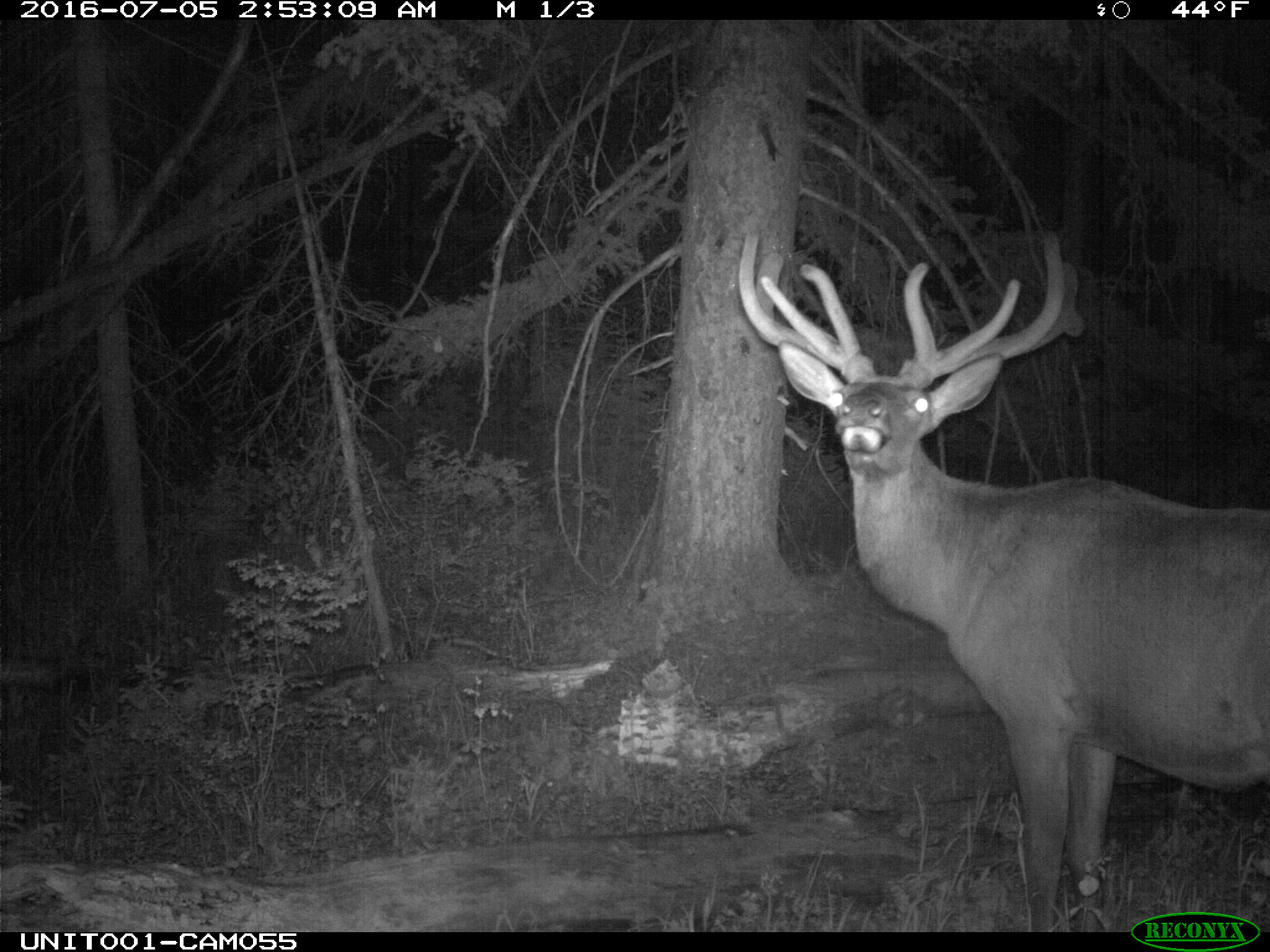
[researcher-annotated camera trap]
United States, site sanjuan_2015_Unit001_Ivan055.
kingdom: Animalia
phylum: Chordata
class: Mammalia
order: Artiodactyla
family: Cervidae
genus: Cervus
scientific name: Cervus elaphus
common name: red deer